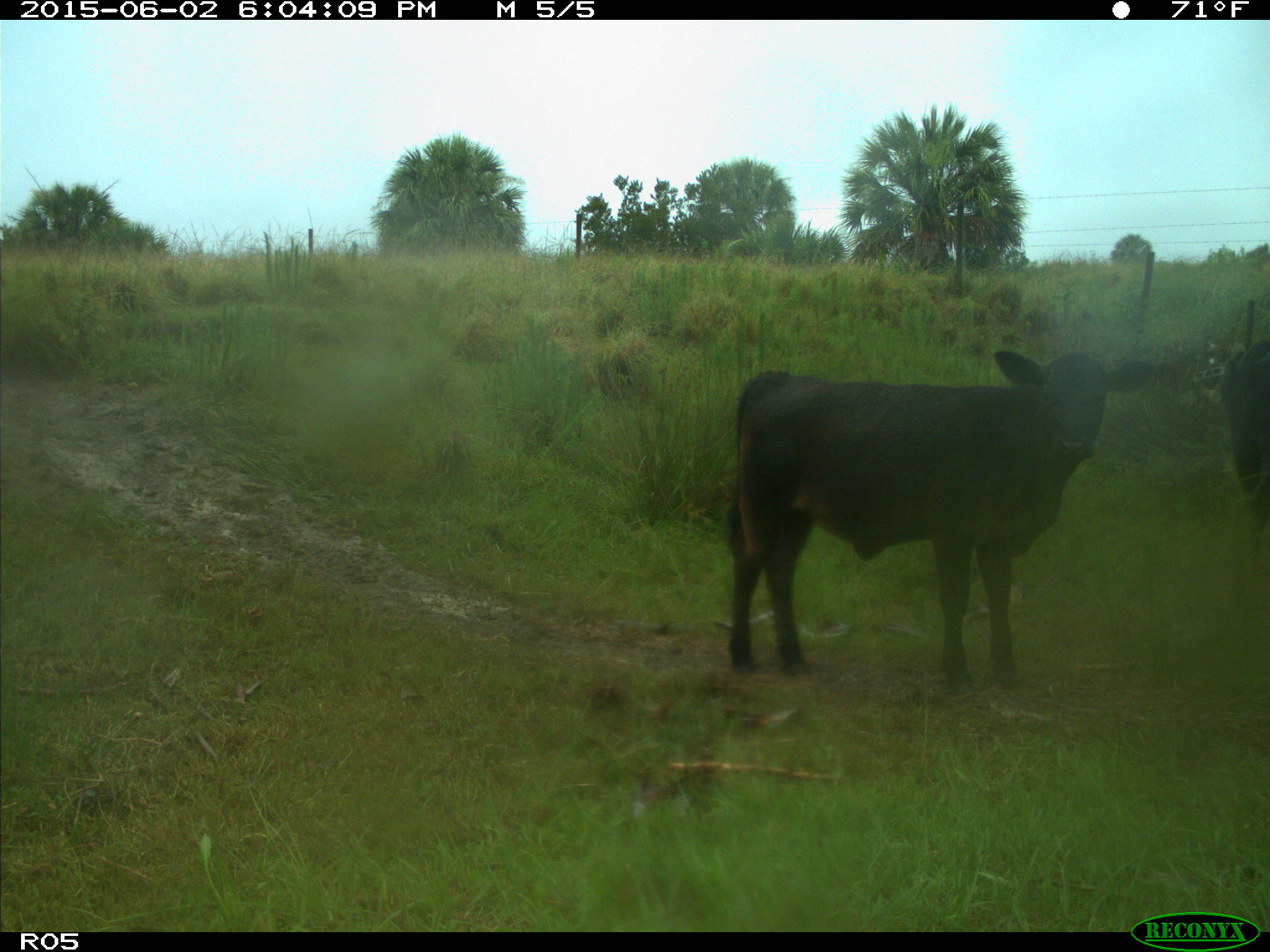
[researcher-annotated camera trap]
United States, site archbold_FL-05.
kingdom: Animalia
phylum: Chordata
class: Mammalia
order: Artiodactyla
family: Bovidae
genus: Bos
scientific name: Bos taurus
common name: domestic cow